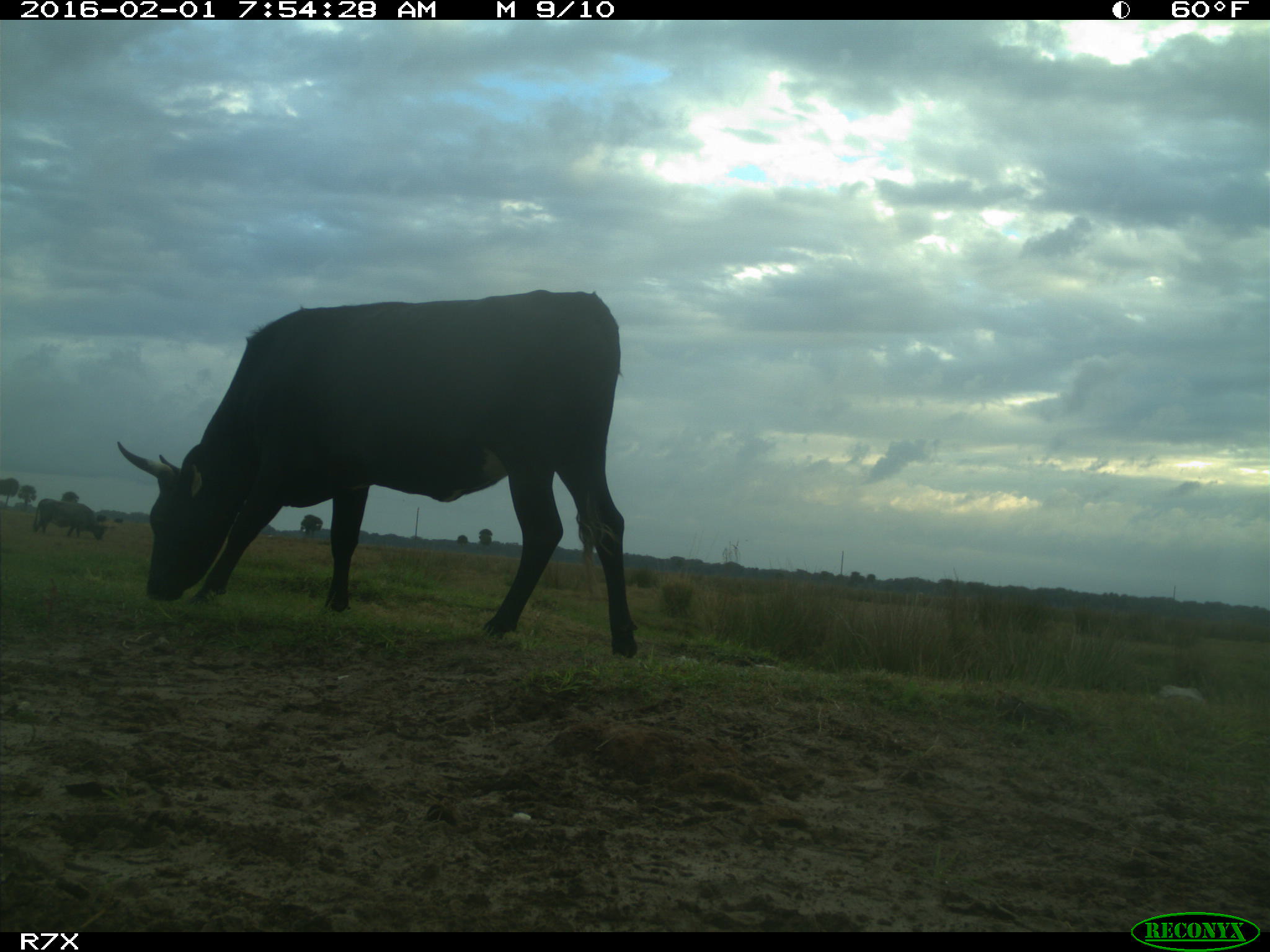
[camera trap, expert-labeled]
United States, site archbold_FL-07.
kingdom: Animalia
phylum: Chordata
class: Mammalia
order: Artiodactyla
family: Bovidae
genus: Bos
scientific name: Bos taurus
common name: domestic cow